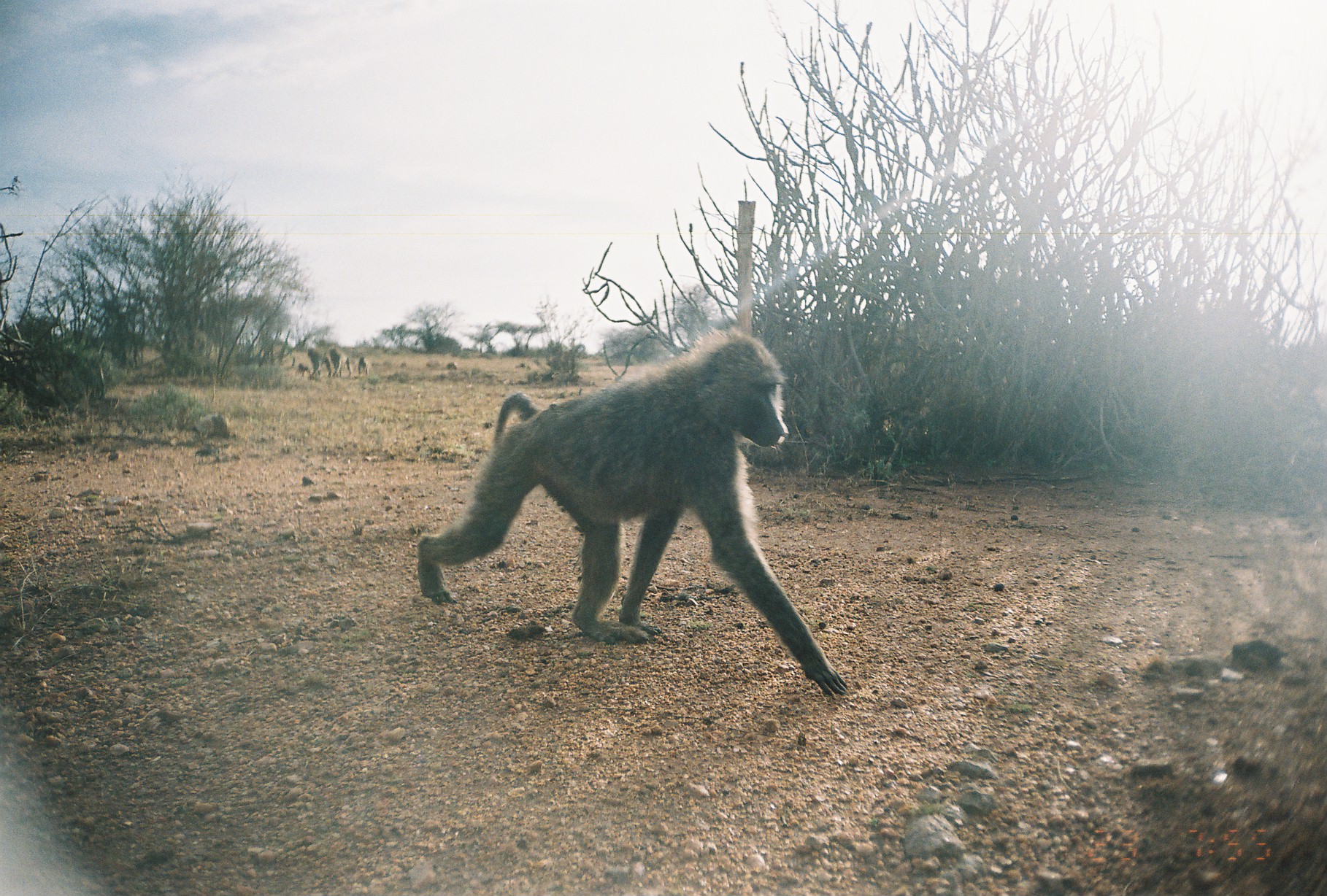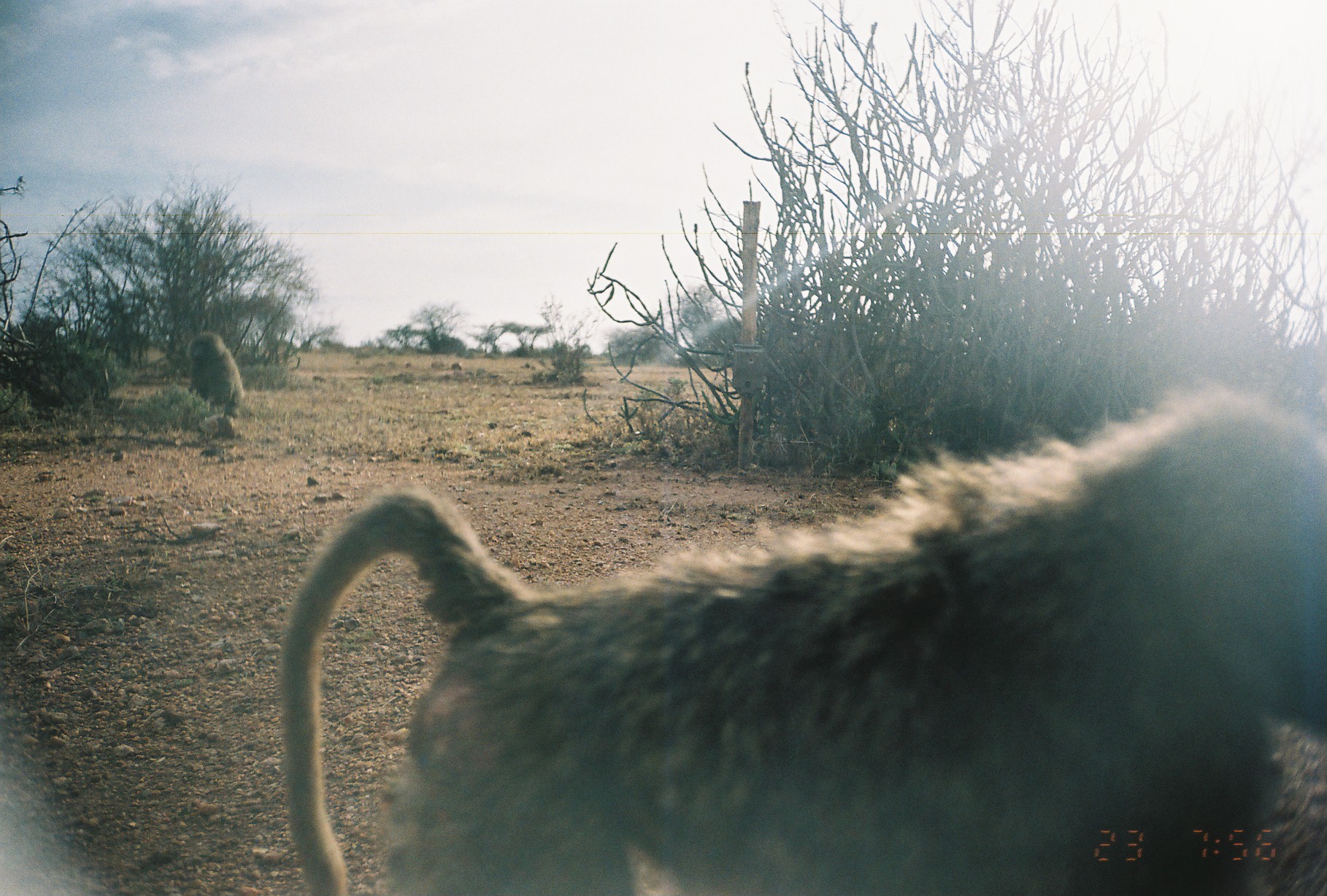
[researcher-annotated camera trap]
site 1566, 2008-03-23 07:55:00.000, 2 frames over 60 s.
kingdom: Animalia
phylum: Chordata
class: Mammalia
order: Primates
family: Cercopithecidae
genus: Papio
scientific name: Papio anubis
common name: olive baboon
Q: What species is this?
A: Papio anubis (olive baboon).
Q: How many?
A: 5.